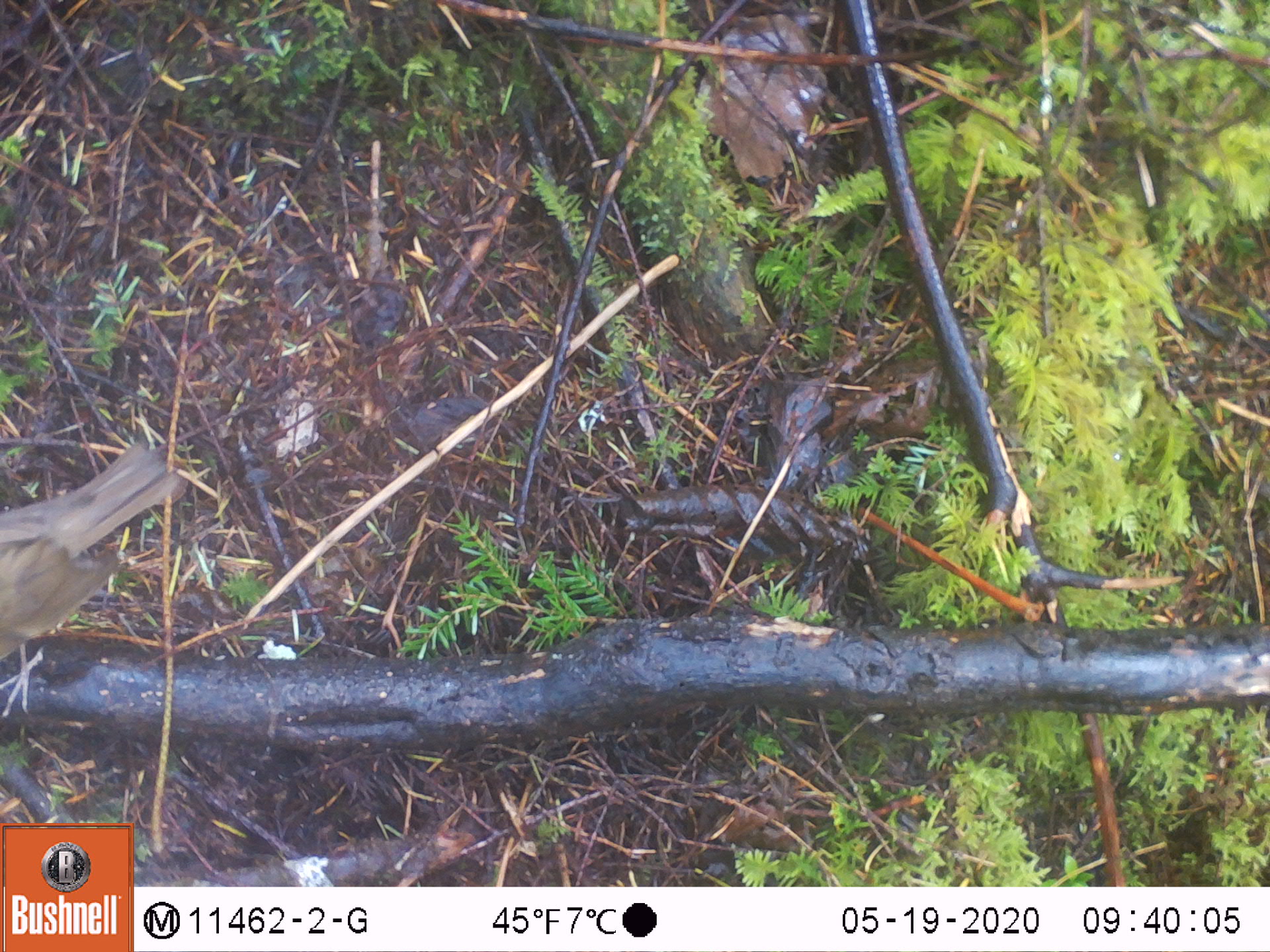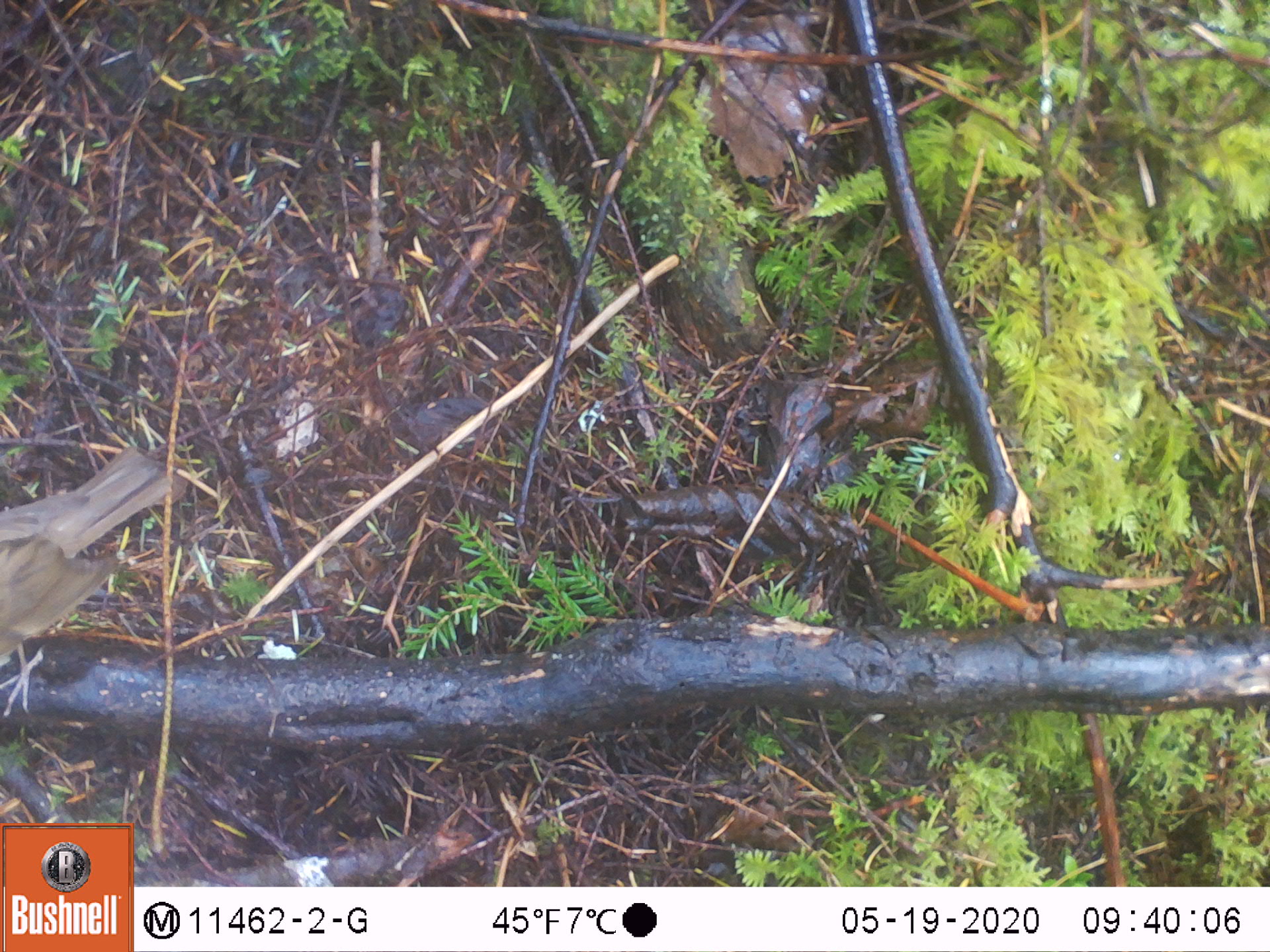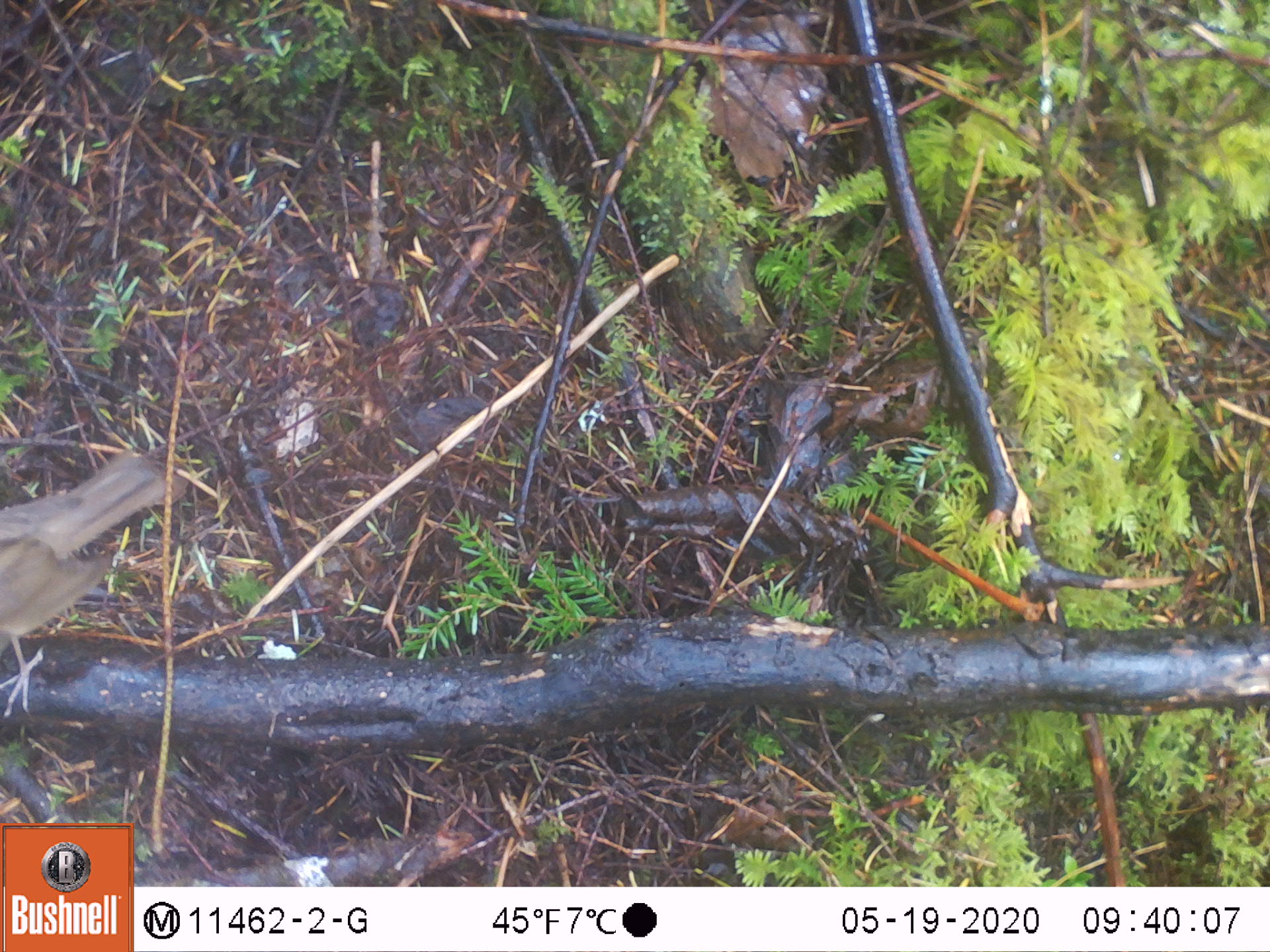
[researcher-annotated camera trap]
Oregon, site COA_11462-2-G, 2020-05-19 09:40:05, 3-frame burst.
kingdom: Animalia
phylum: Chordata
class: Aves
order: Passeriformes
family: Turdidae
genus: Catharus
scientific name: Catharus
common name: brown thrushes and nightingale-thrushes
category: catharus species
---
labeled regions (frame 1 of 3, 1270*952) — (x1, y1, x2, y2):
catharus species: (0, 429, 205, 728)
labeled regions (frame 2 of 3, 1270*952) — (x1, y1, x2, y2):
catharus species: (0, 434, 197, 725)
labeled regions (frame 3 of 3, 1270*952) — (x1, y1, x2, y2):
catharus species: (0, 439, 194, 720)